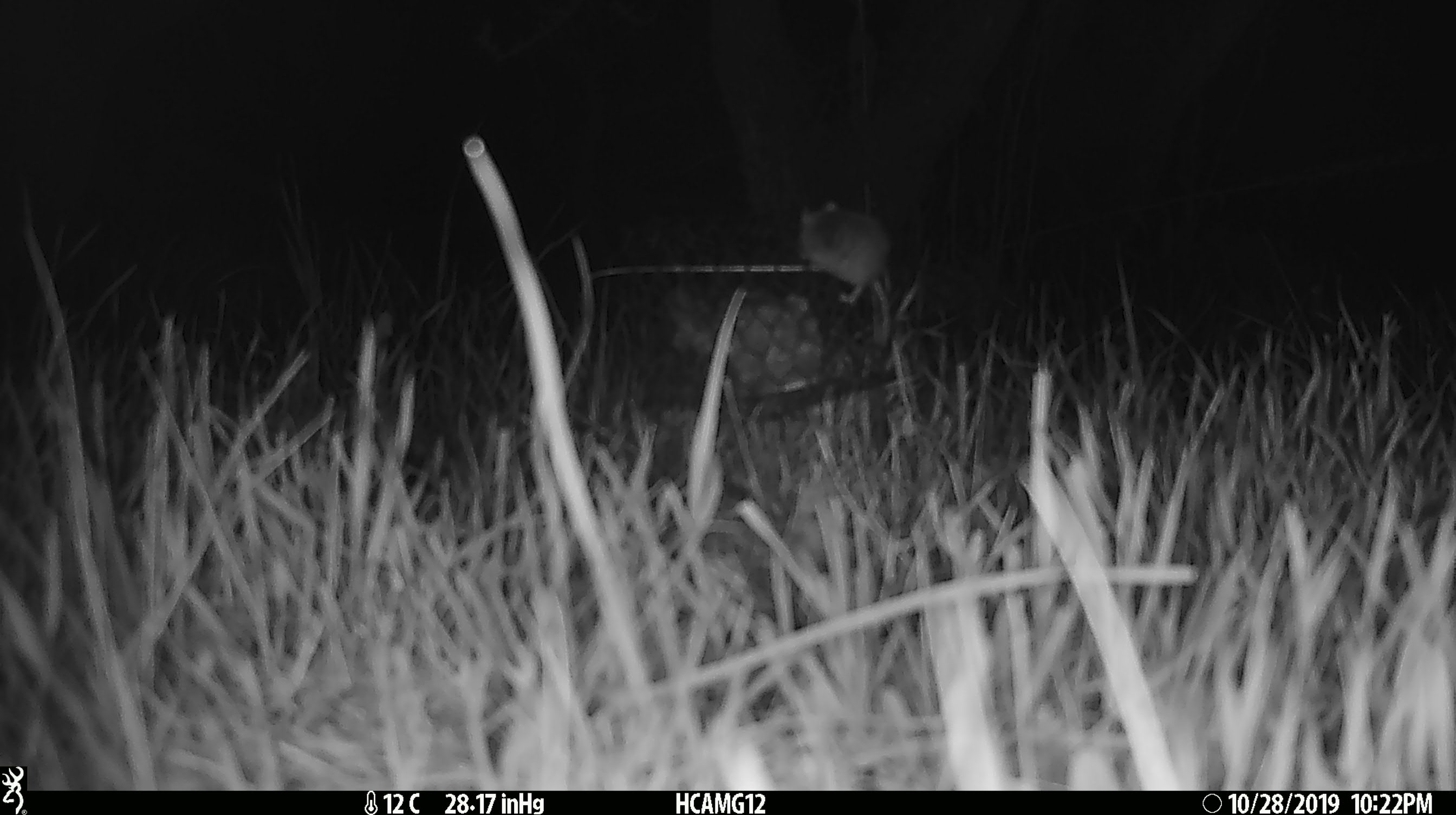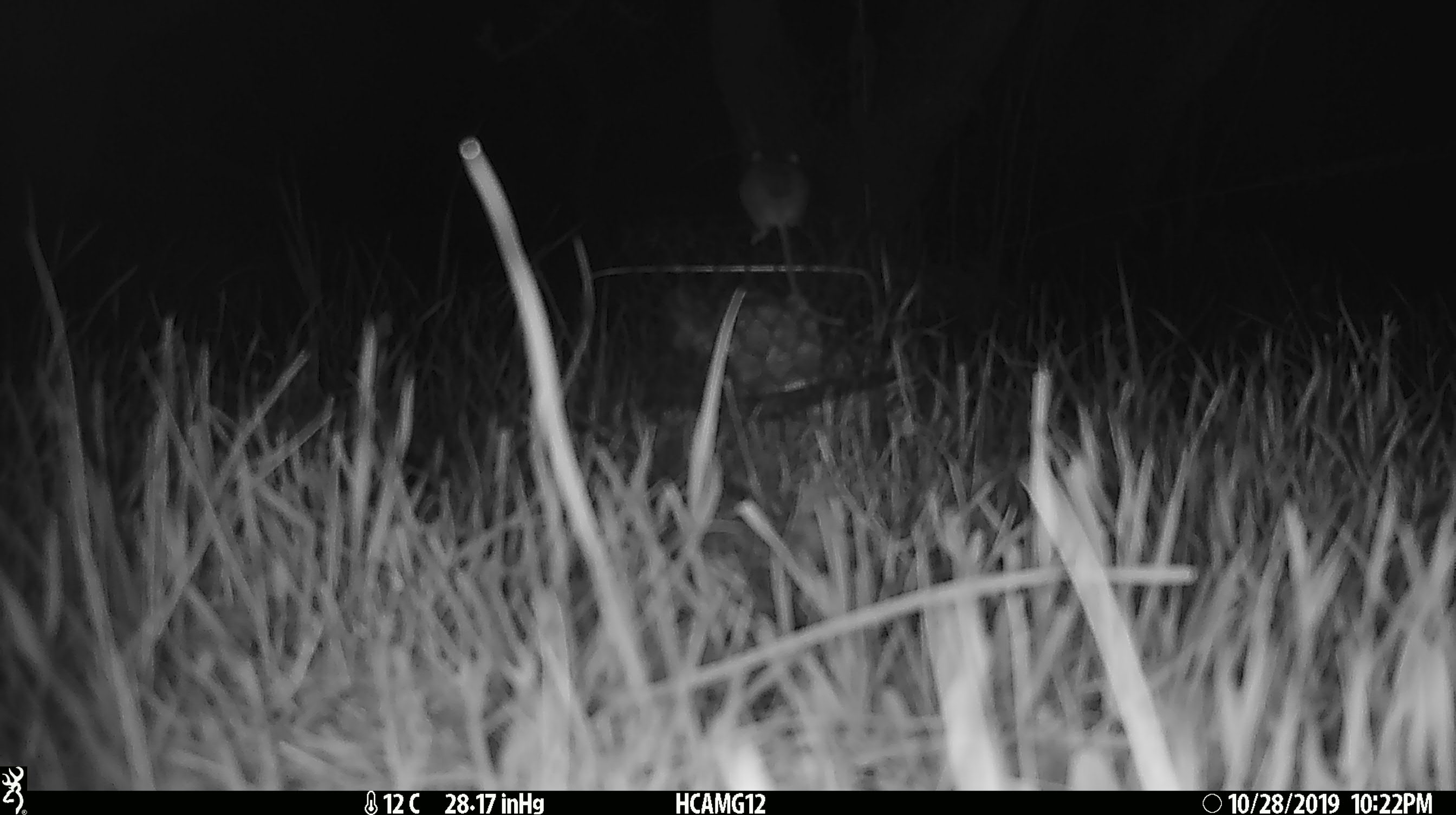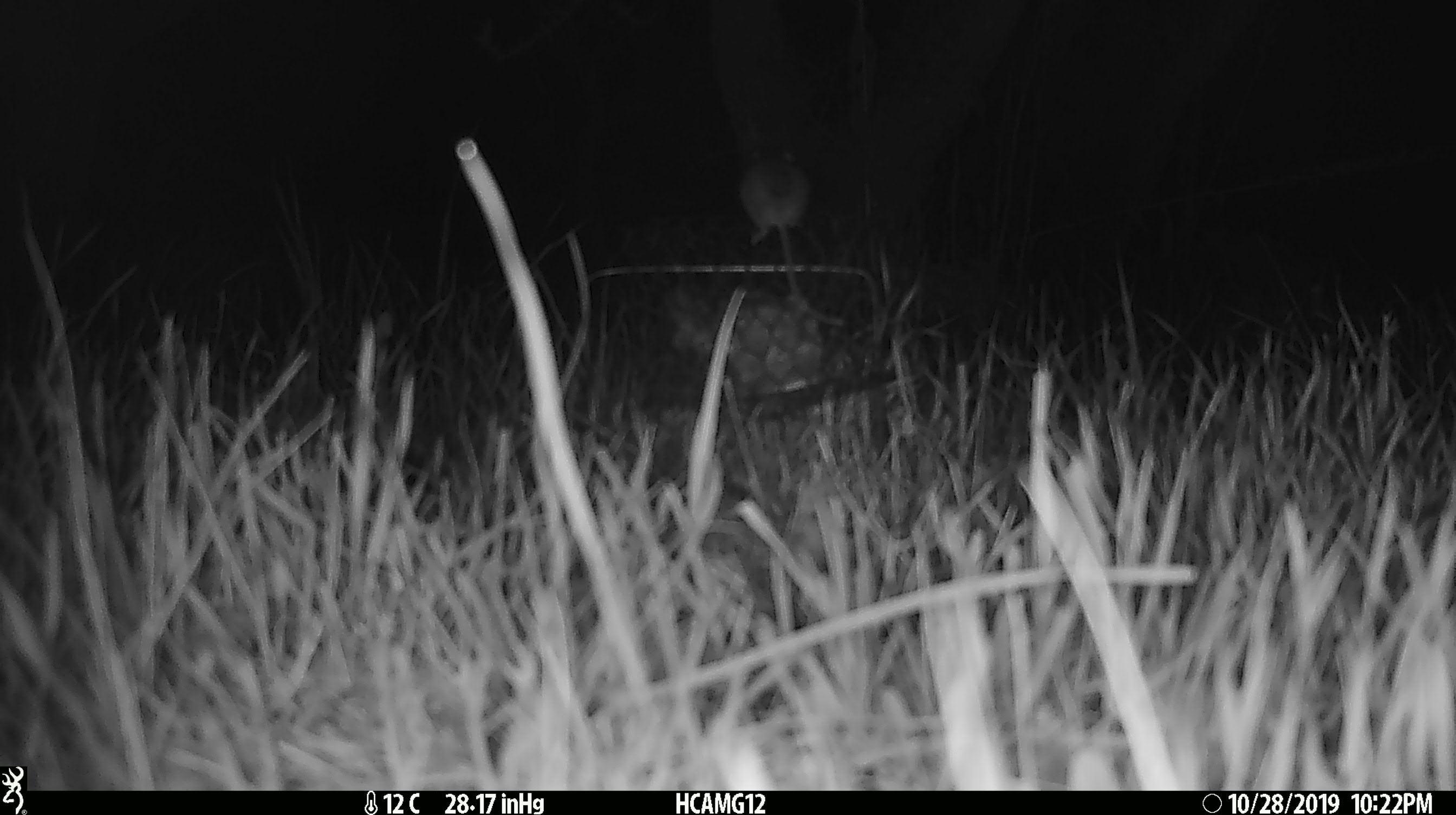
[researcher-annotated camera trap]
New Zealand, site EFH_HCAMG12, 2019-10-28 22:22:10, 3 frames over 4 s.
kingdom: Animalia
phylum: Chordata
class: Mammalia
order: Rodentia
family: Muridae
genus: Mus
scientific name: Mus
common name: mouse